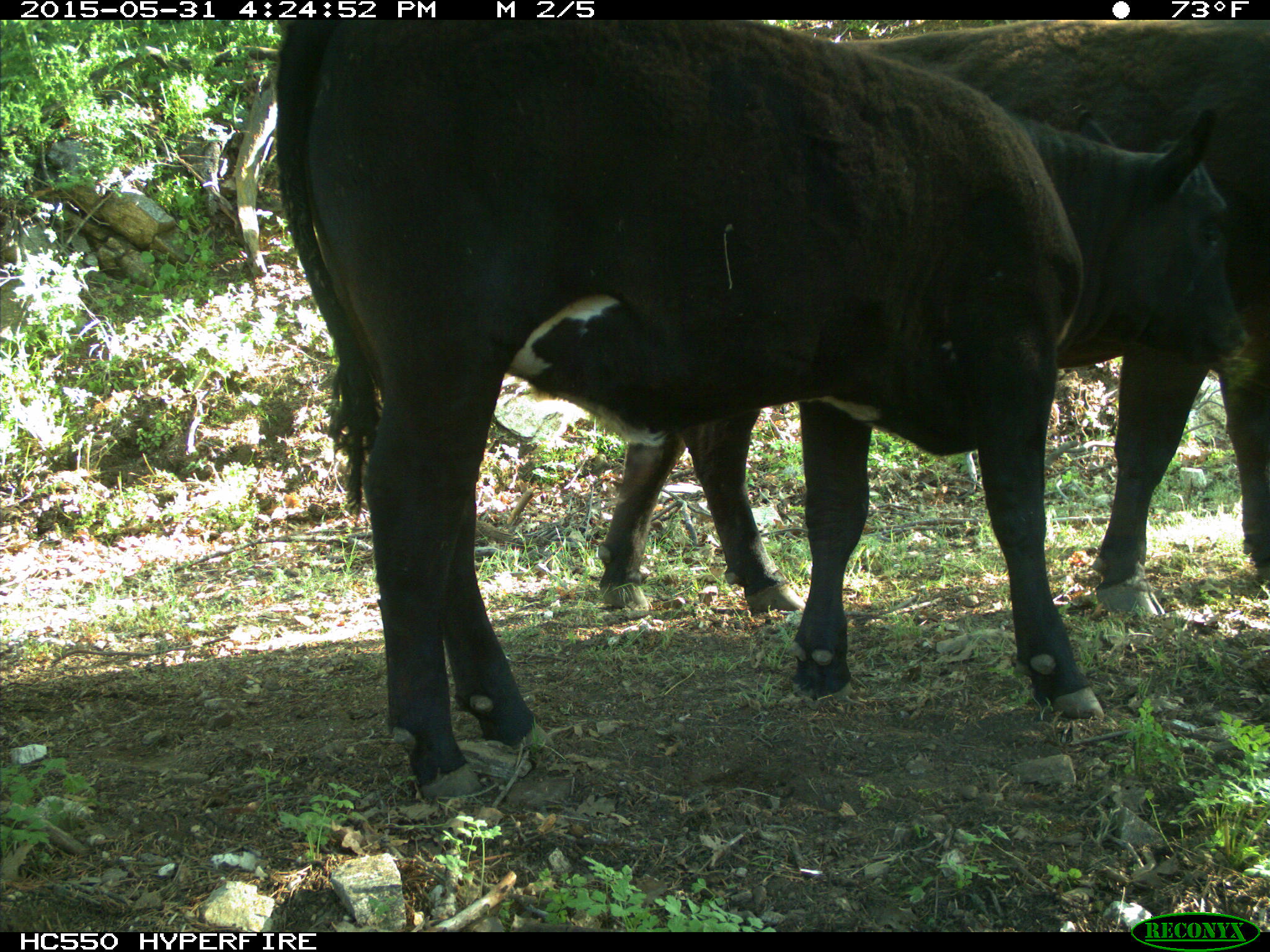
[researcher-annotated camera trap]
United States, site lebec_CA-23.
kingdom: Animalia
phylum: Chordata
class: Mammalia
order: Artiodactyla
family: Bovidae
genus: Bos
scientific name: Bos taurus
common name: domestic cow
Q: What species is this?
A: Bos taurus (domestic cow).